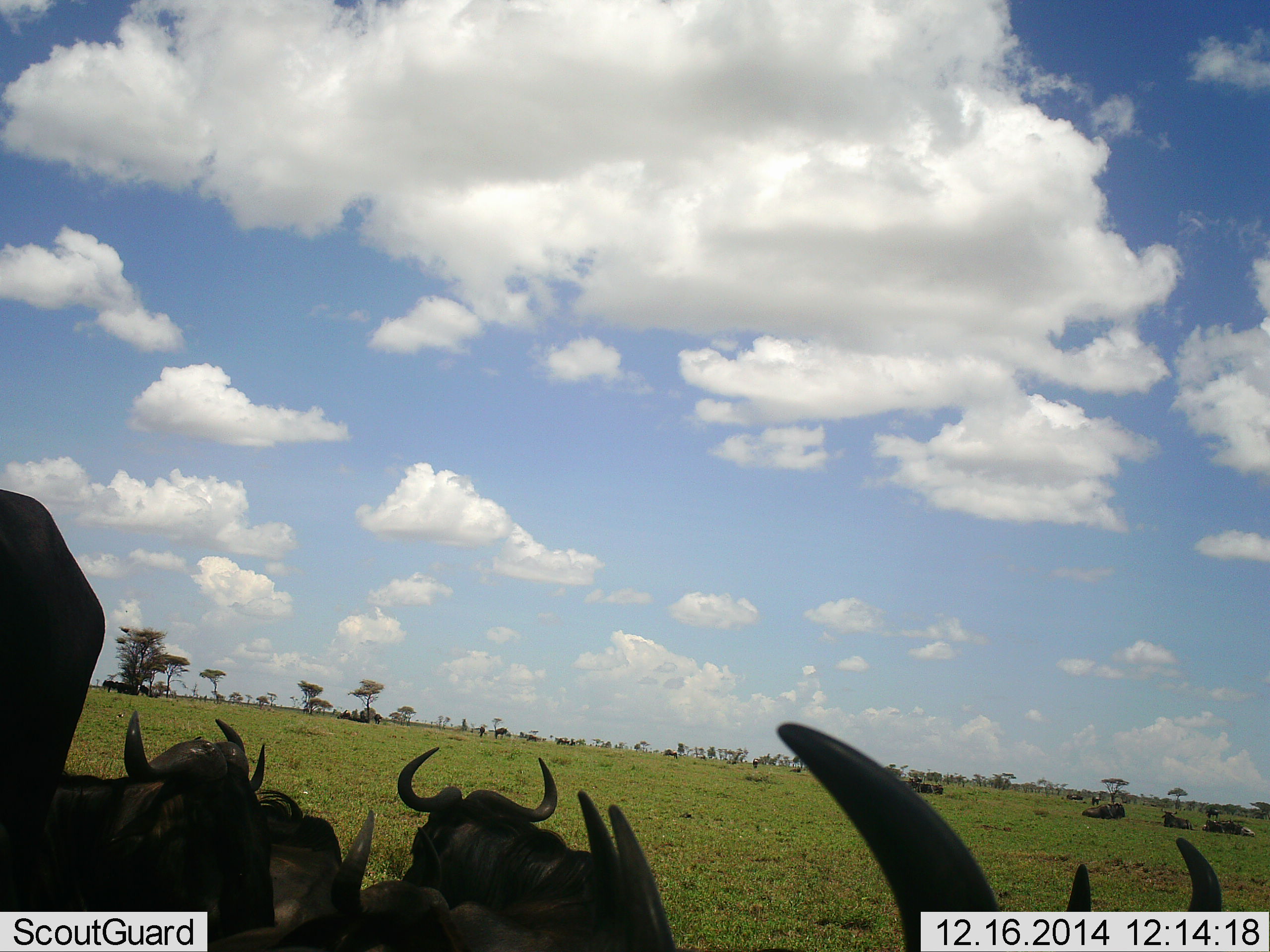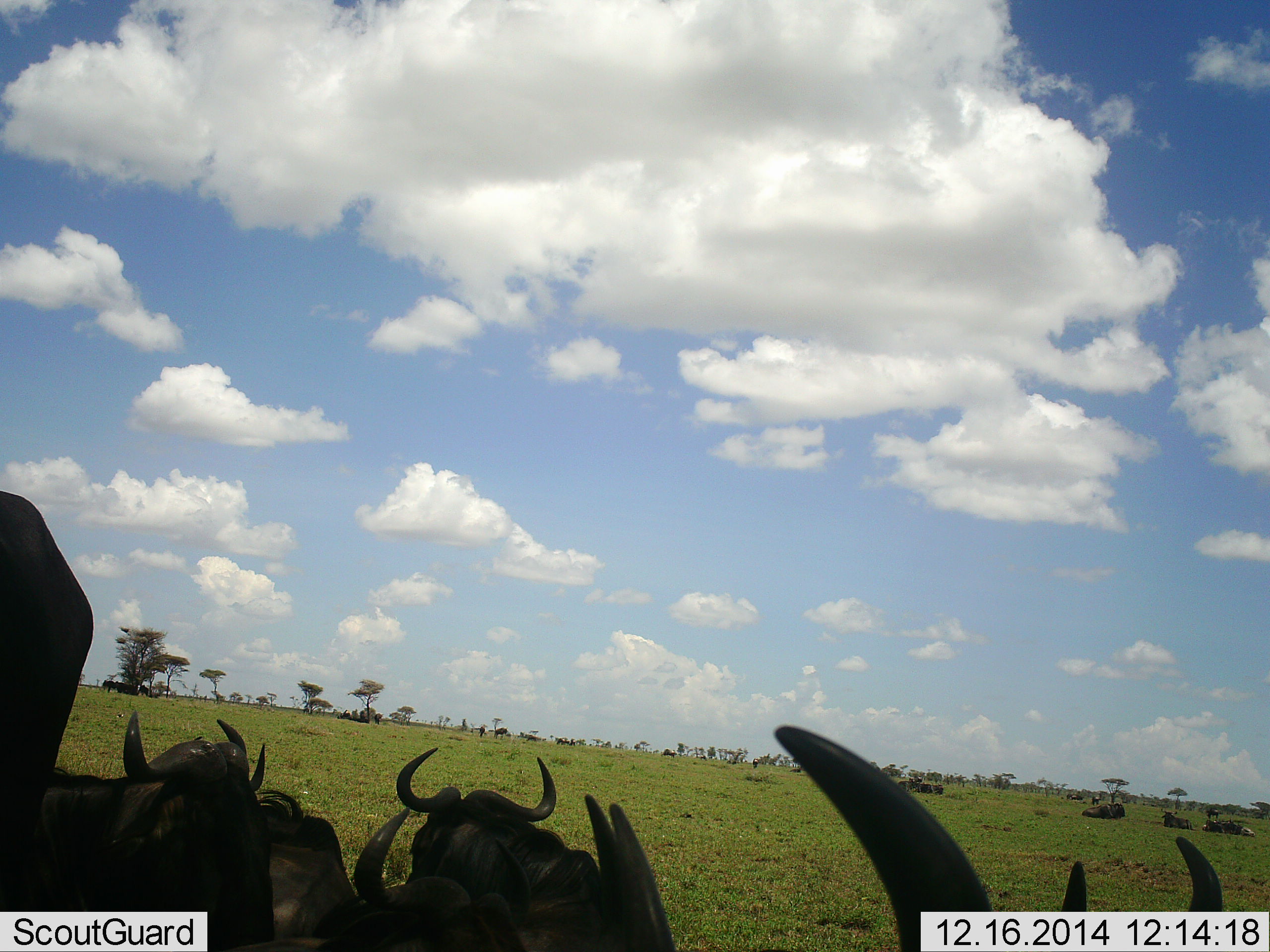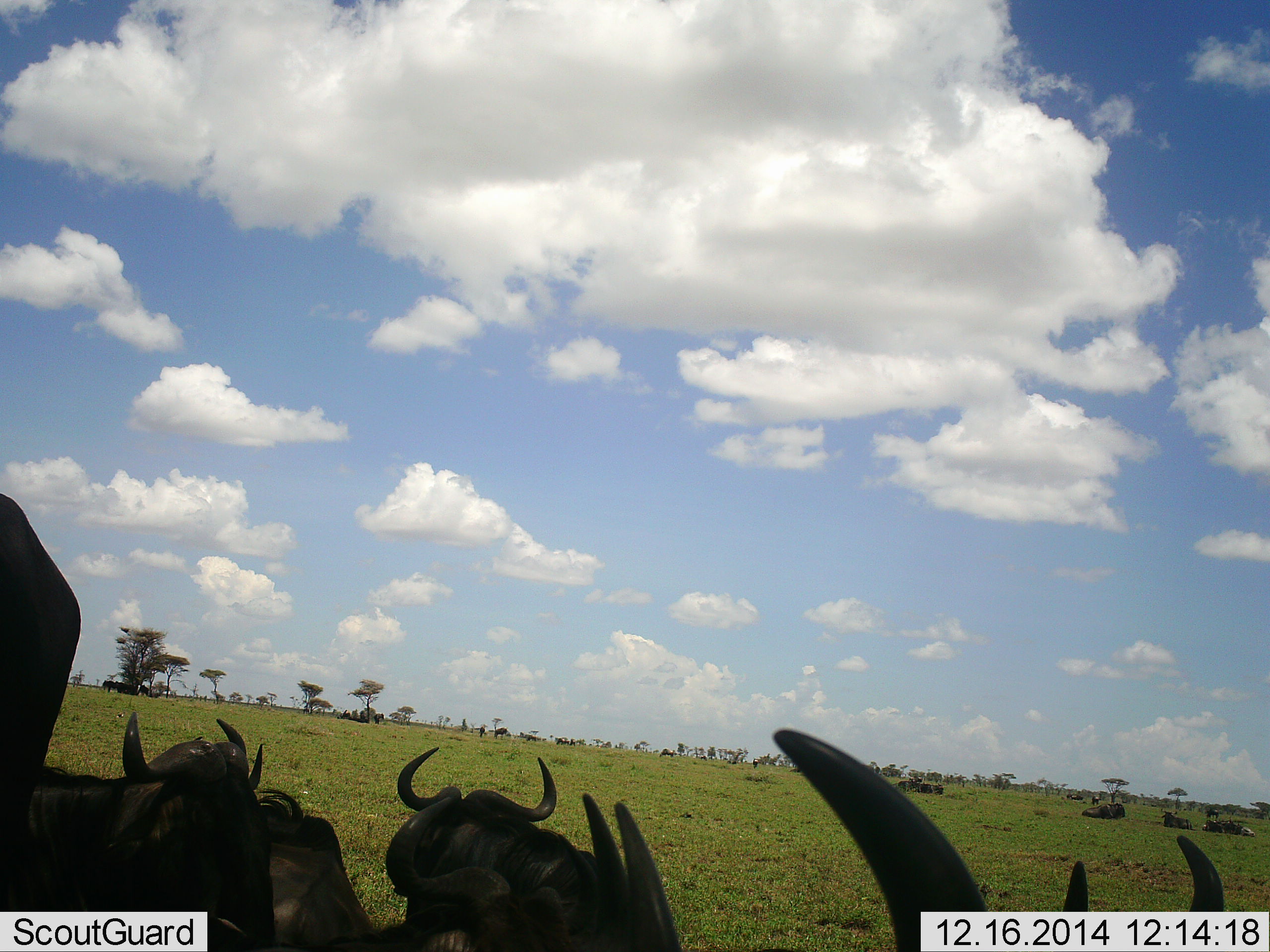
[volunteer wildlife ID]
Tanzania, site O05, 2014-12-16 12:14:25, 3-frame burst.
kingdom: Animalia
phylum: Chordata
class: Mammalia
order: Artiodactyla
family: Bovidae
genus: Connochaetes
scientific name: Connochaetes taurinus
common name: blue wildebeest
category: wildebeest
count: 11-50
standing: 50%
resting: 80%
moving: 10%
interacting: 0%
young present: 0%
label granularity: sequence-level